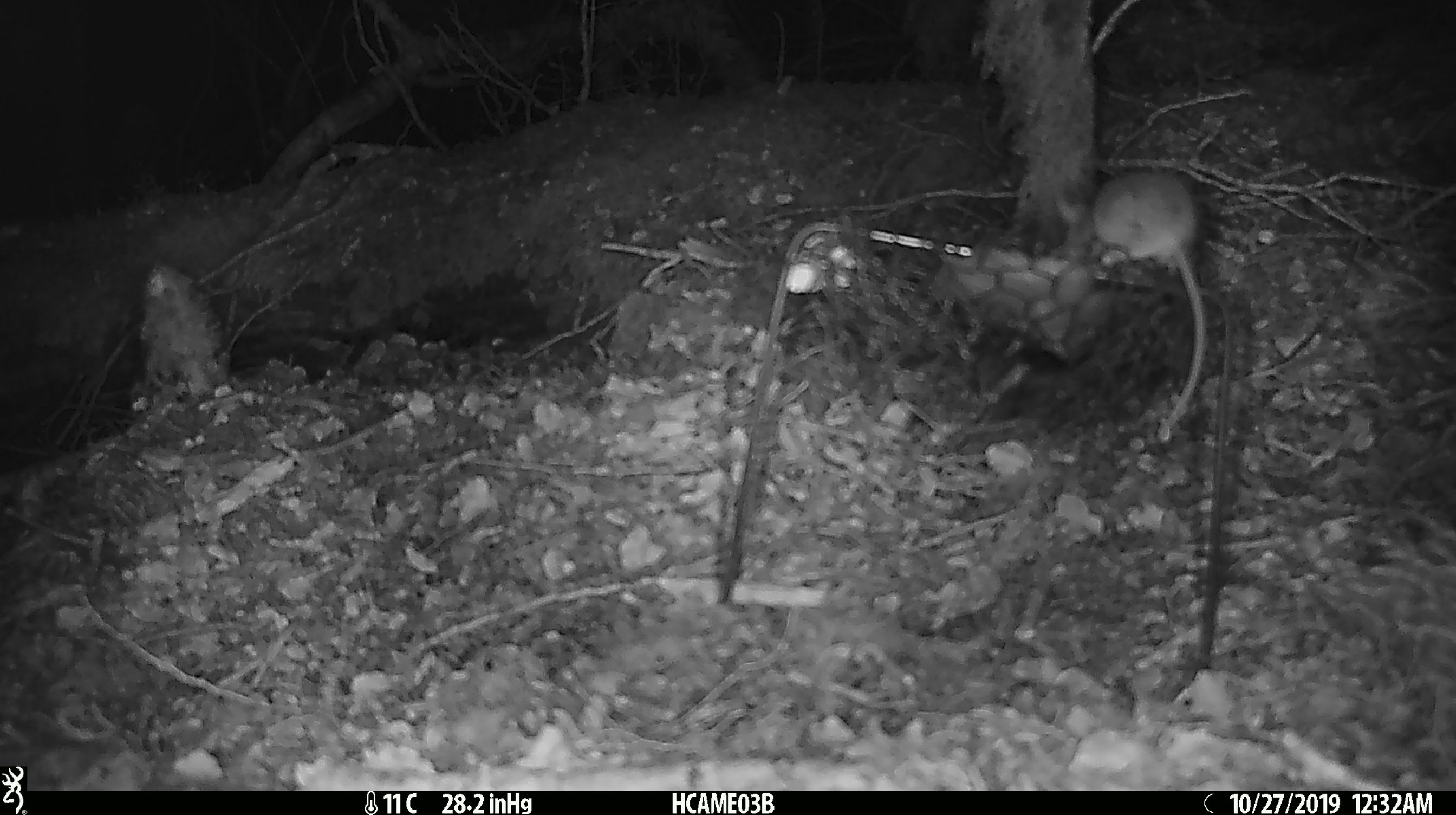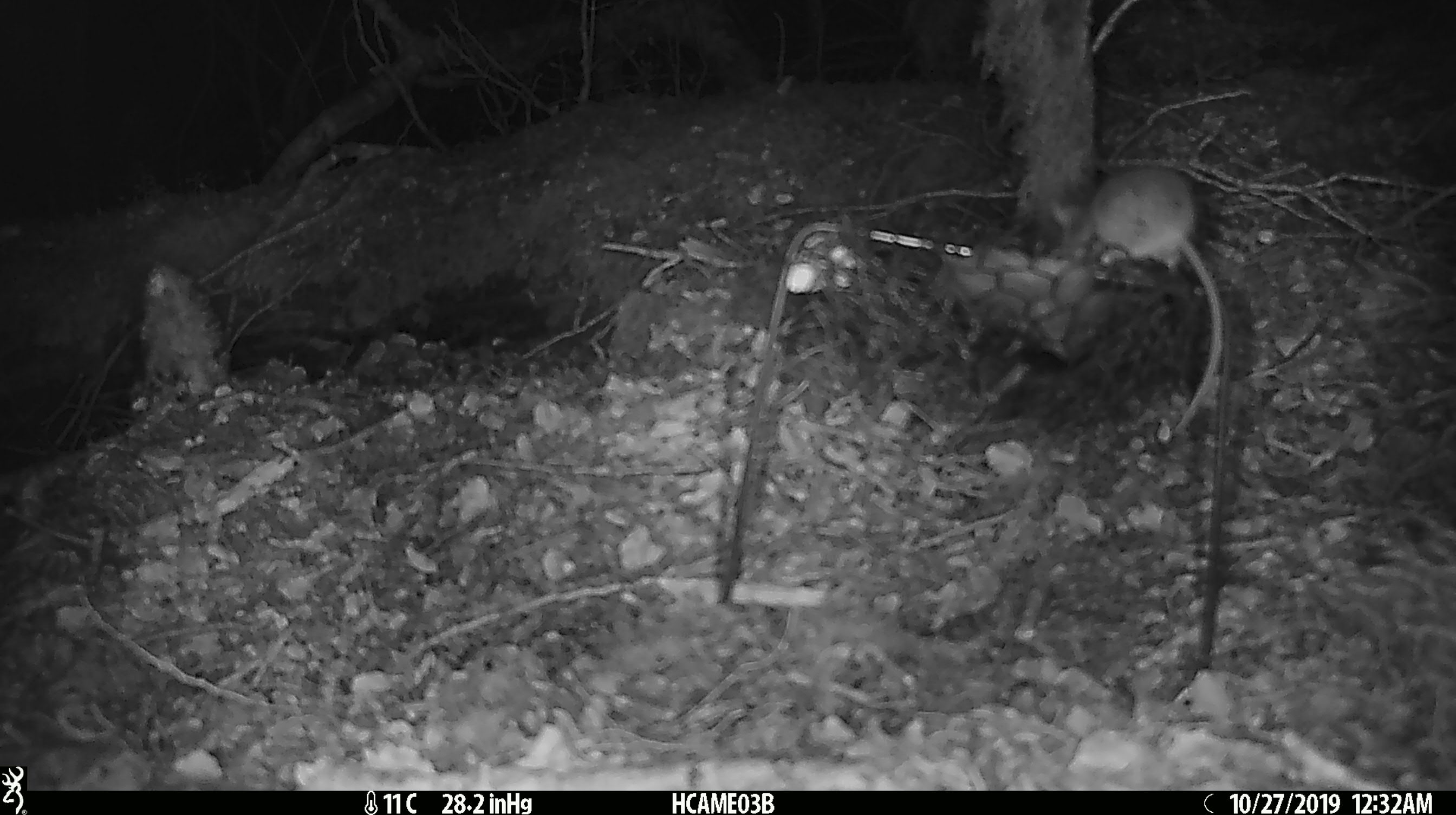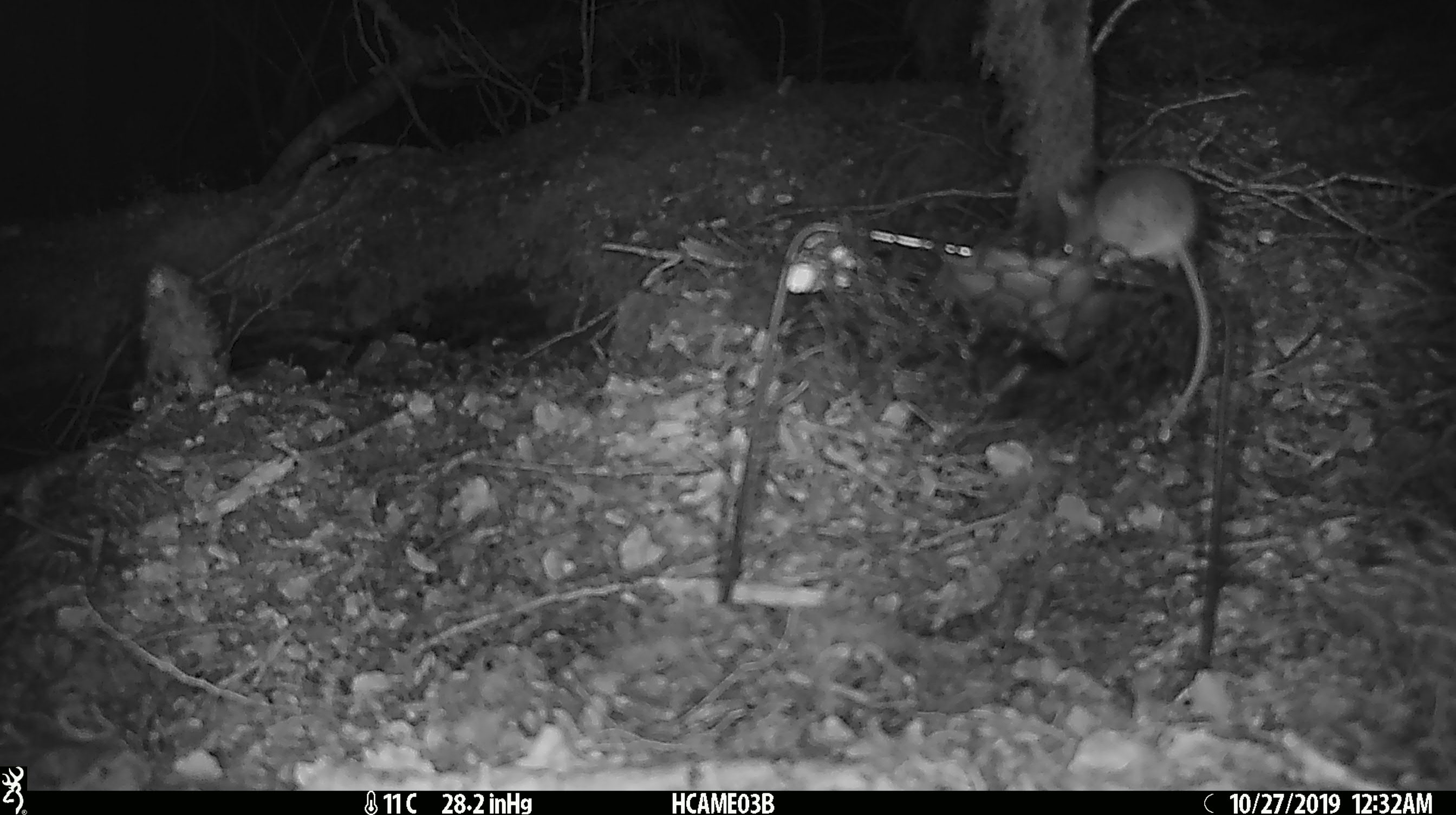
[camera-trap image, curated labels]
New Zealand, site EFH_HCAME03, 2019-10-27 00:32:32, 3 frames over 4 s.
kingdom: Animalia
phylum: Chordata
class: Mammalia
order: Rodentia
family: Muridae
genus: Mus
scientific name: Mus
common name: mouse